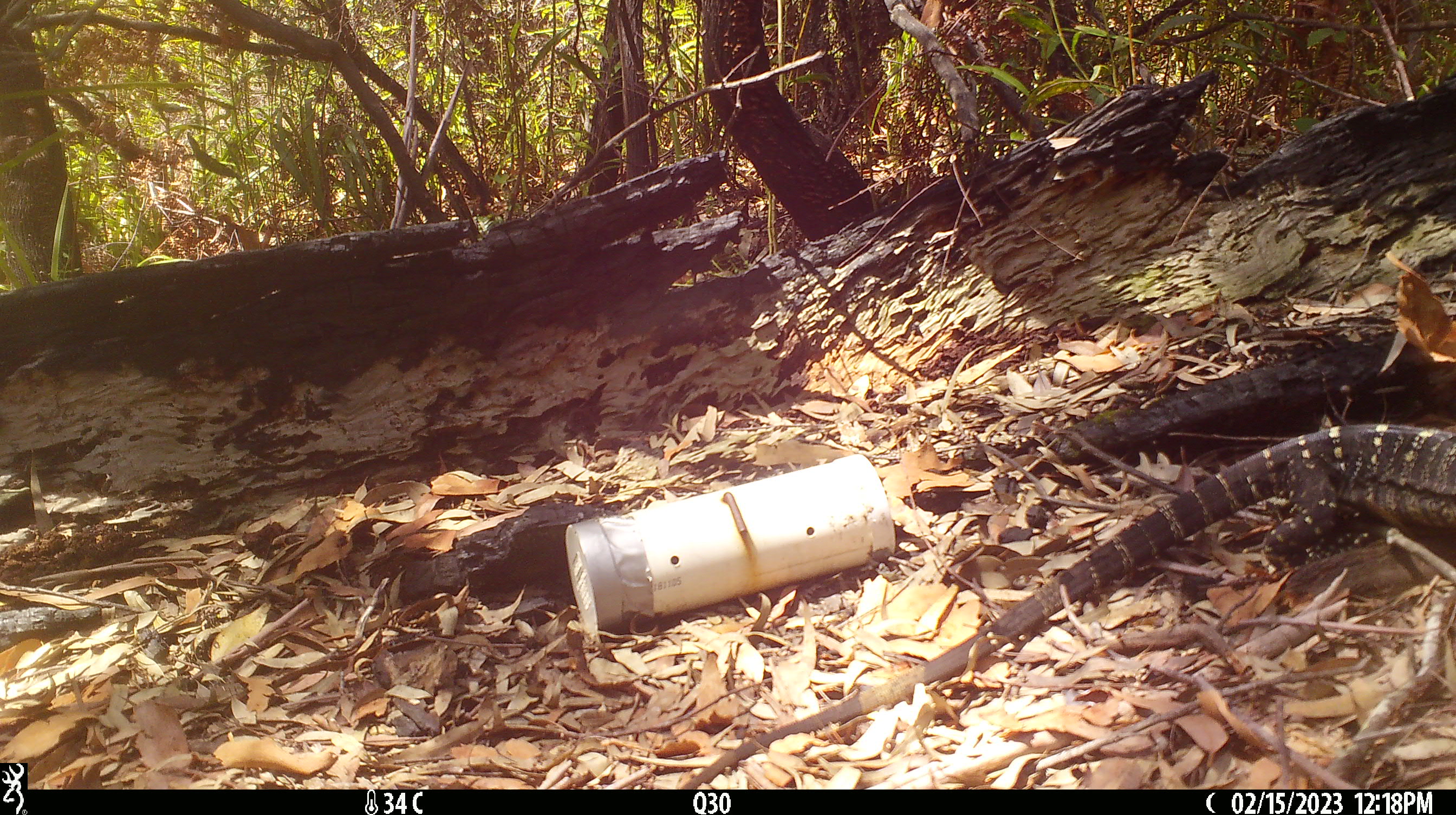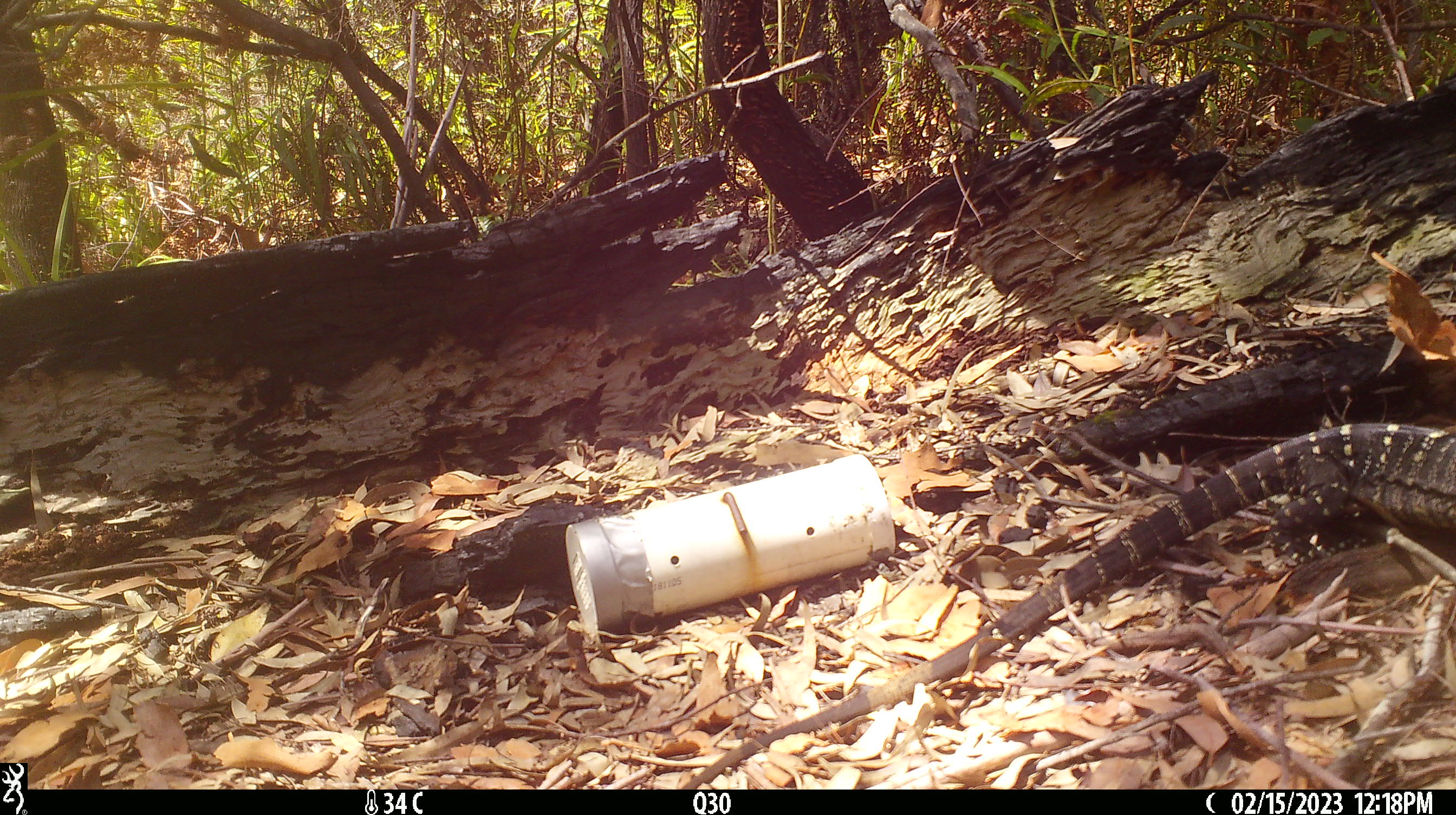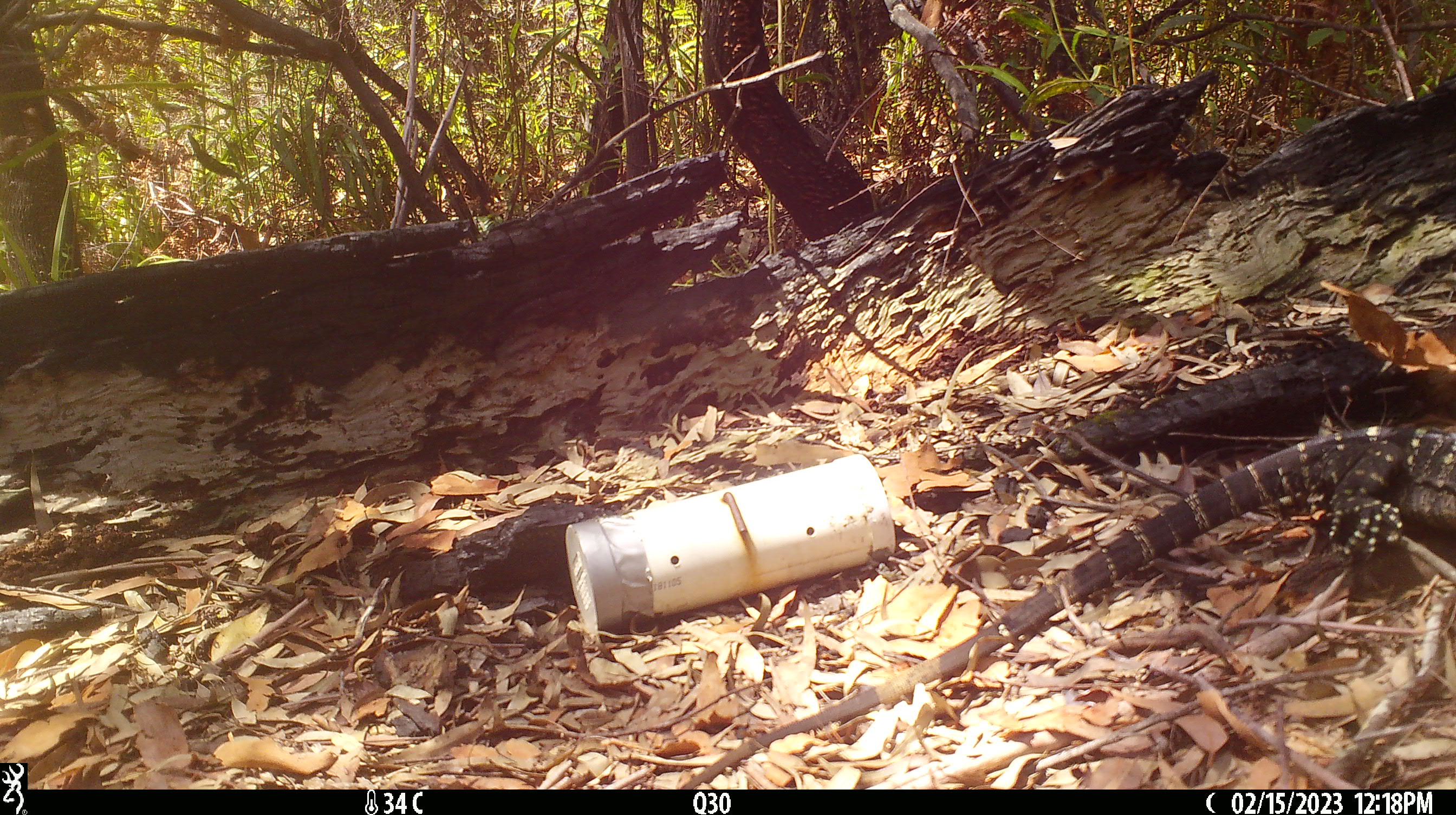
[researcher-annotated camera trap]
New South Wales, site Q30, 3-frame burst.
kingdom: Animalia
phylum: Chordata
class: Reptilia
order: Squamata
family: Varanidae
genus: Varanus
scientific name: Varanus varius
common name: lace monitor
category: goanna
Goanna (lace monitor) (Varanus varius).